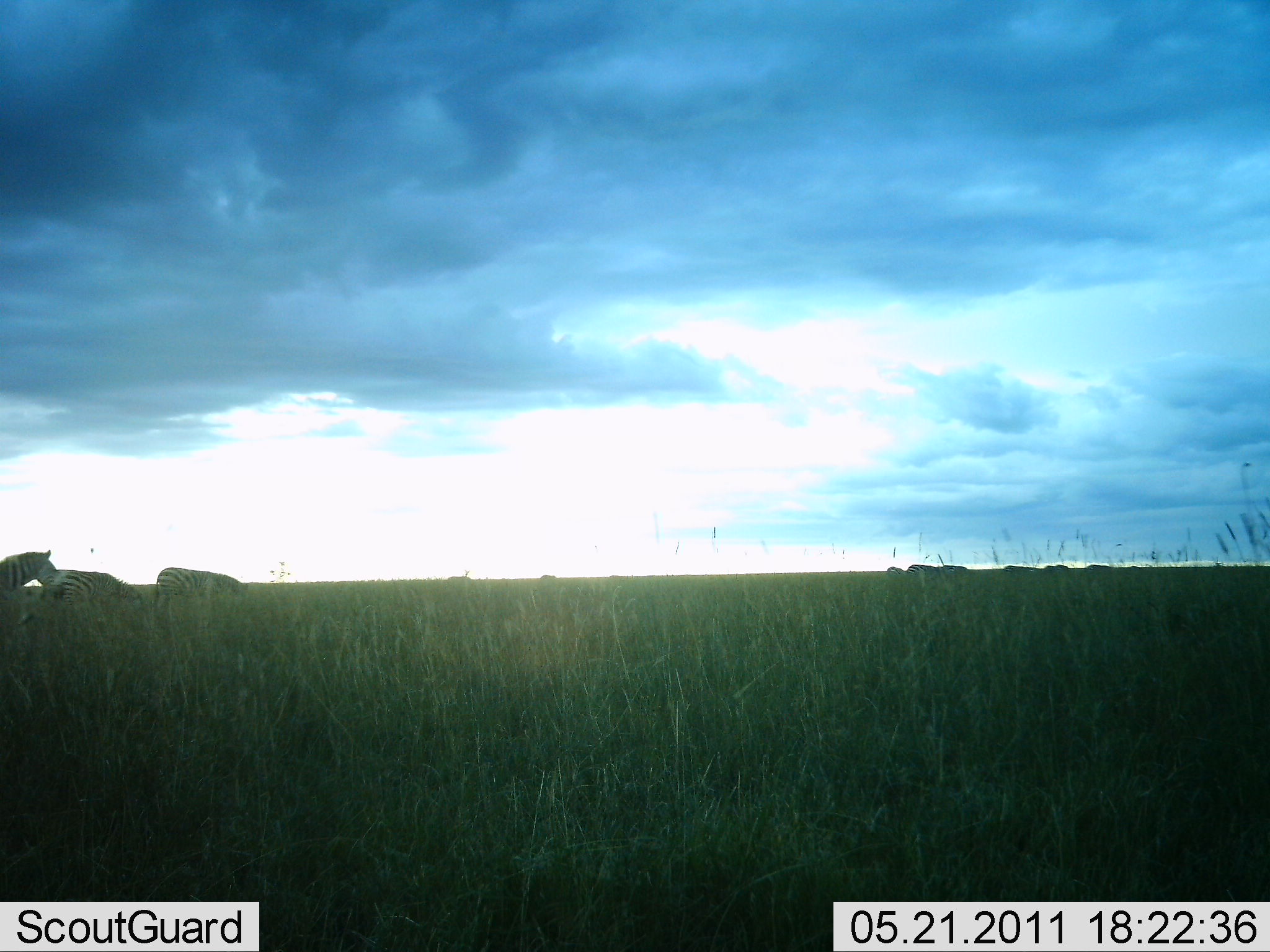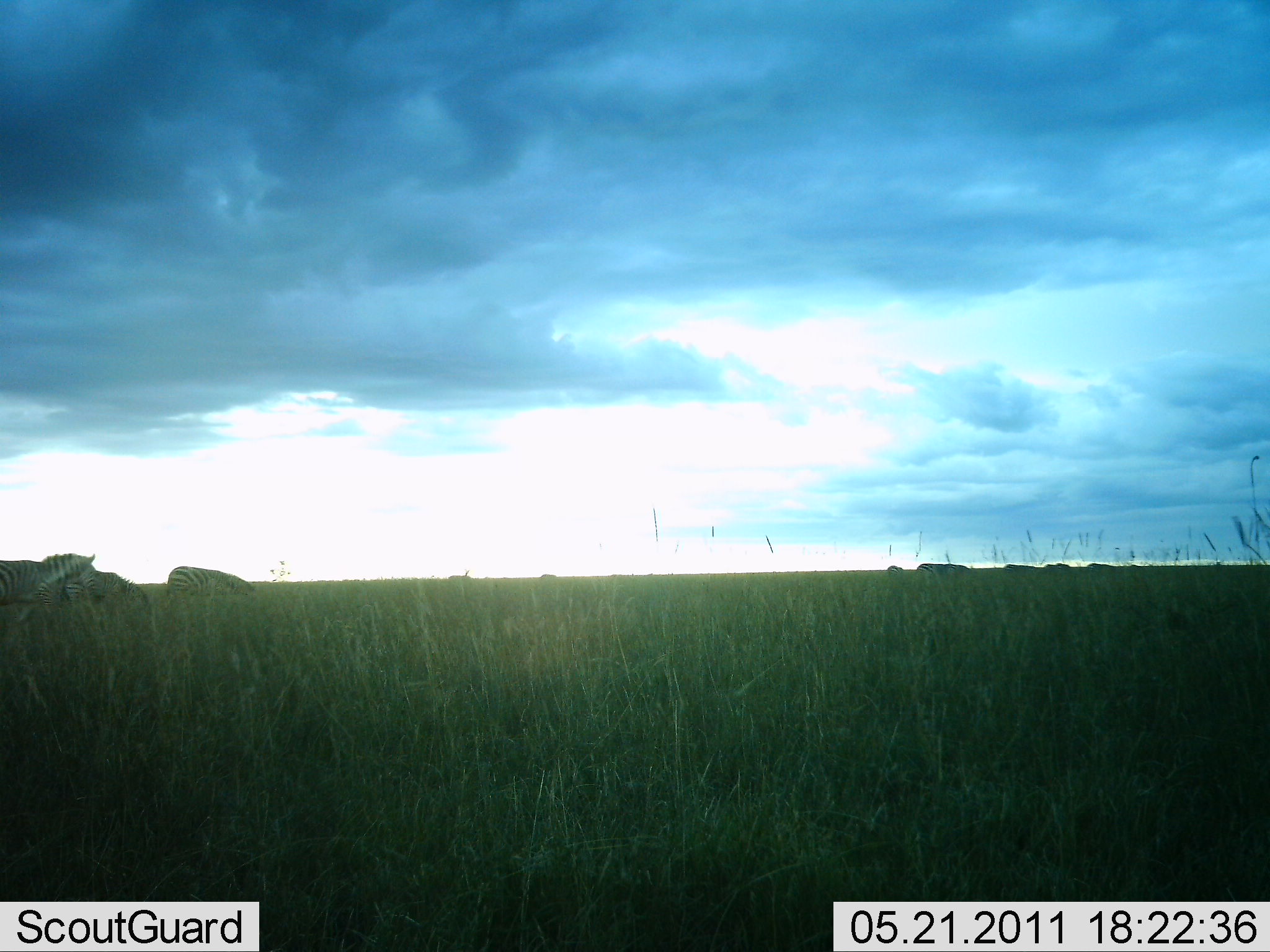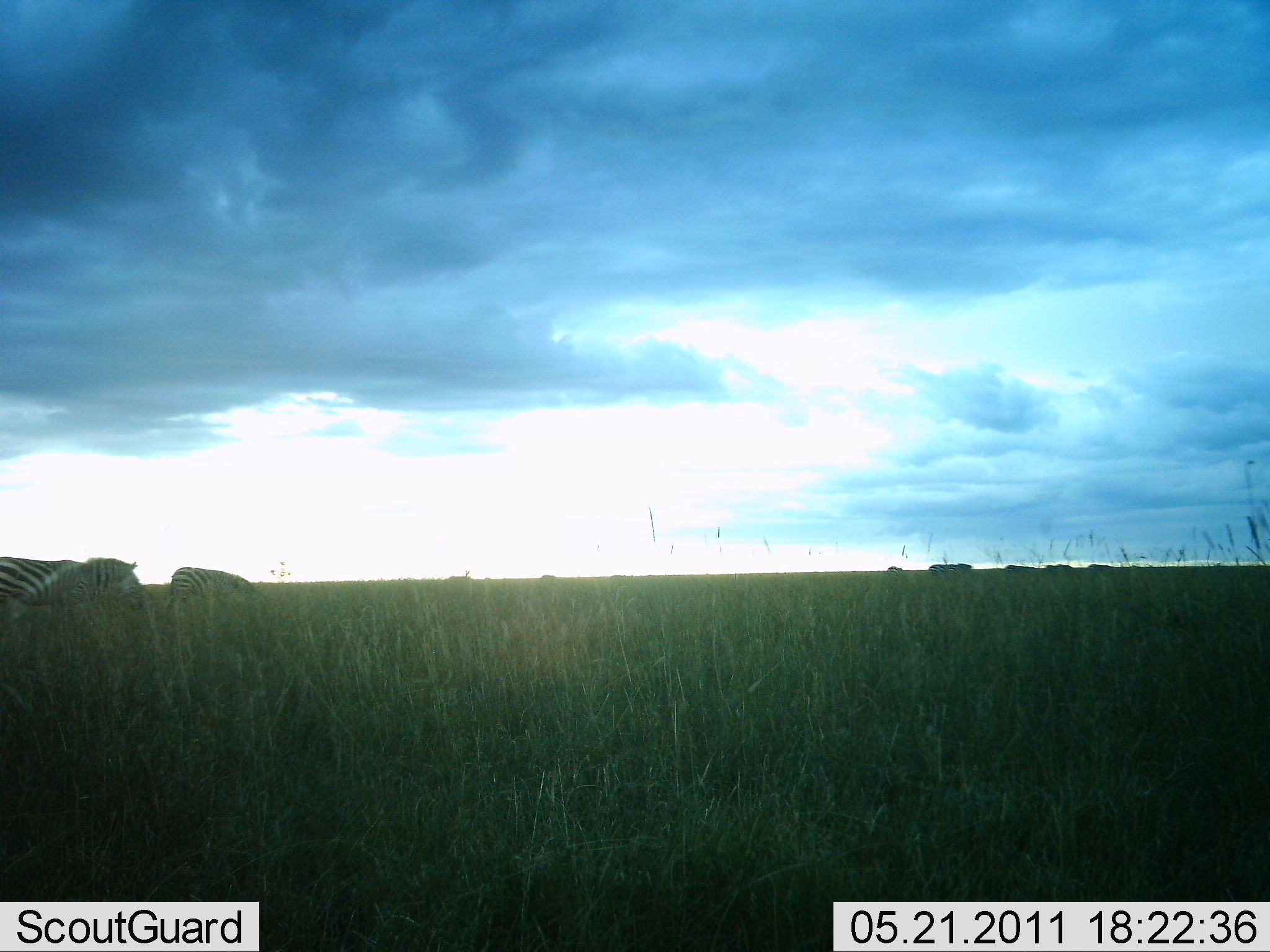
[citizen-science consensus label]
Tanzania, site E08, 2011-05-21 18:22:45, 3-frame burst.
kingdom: Animalia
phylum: Chordata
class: Mammalia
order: Perissodactyla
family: Equidae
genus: Equus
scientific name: Equus quagga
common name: plains zebra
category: zebra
Zebra (plains zebra) (Equus quagga), count 3. Behavior (volunteer vote fractions): standing 18%, resting 9%, moving 82%, interacting 0%. Young present (vote fraction): 0%. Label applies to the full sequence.